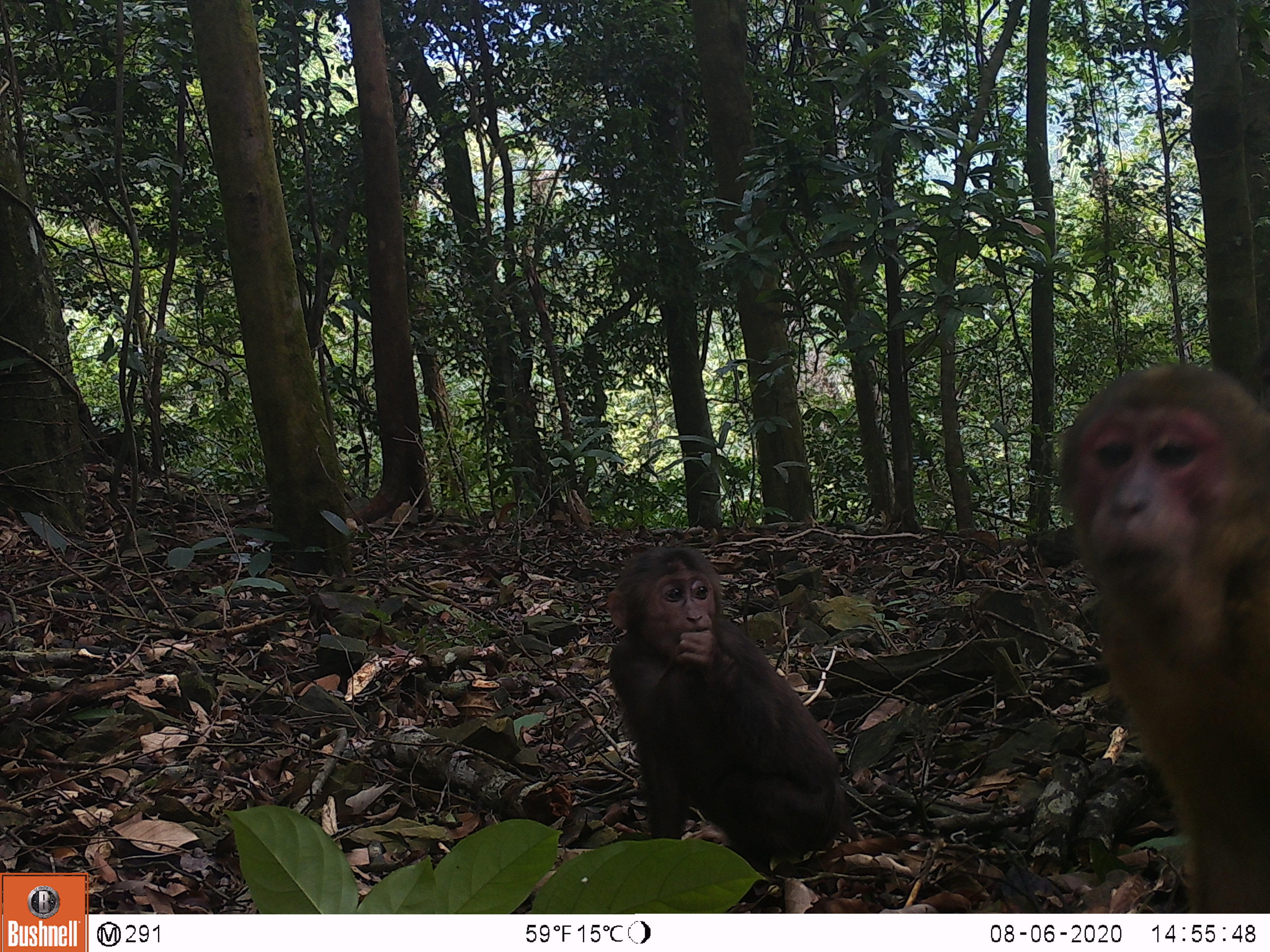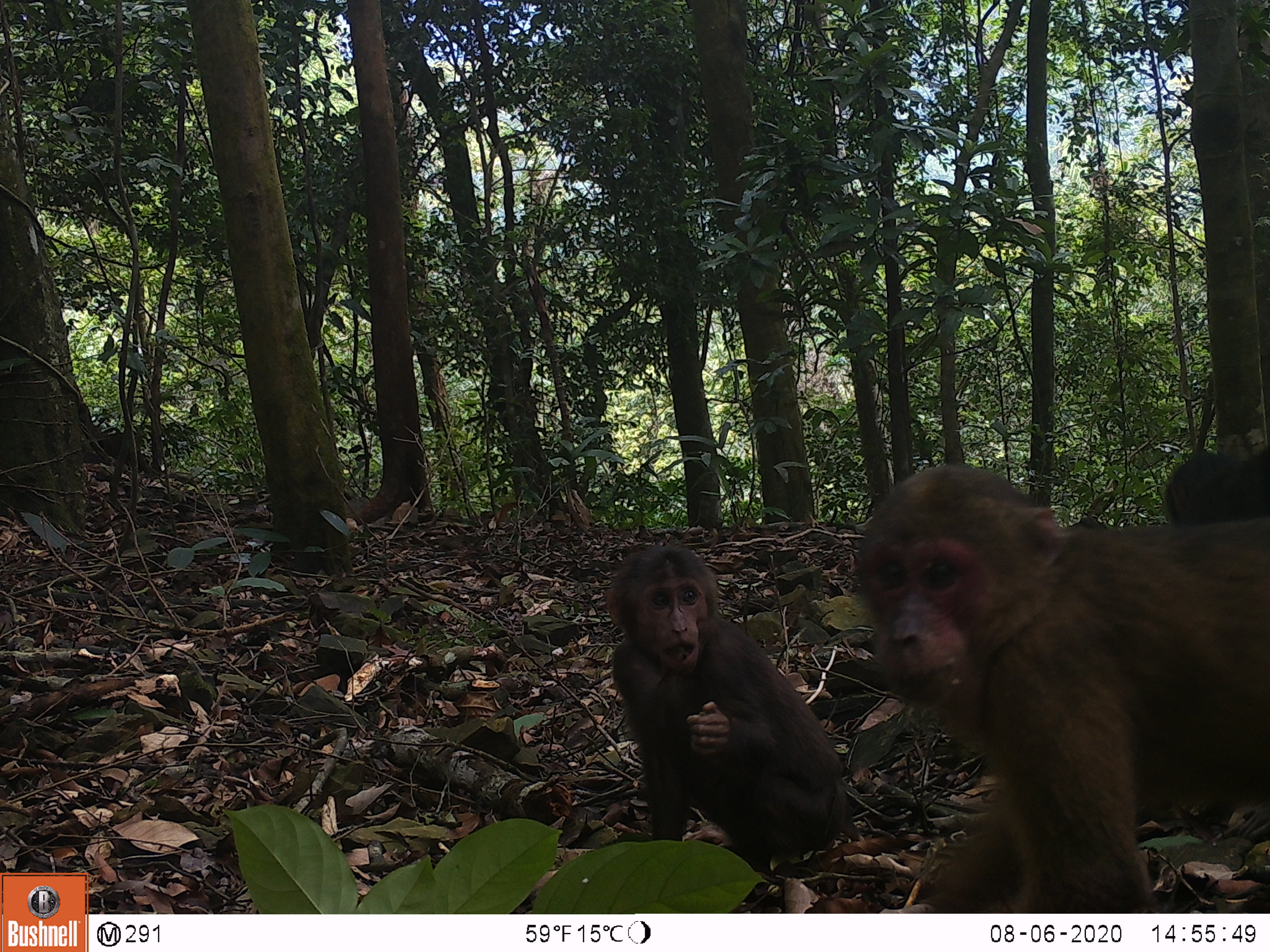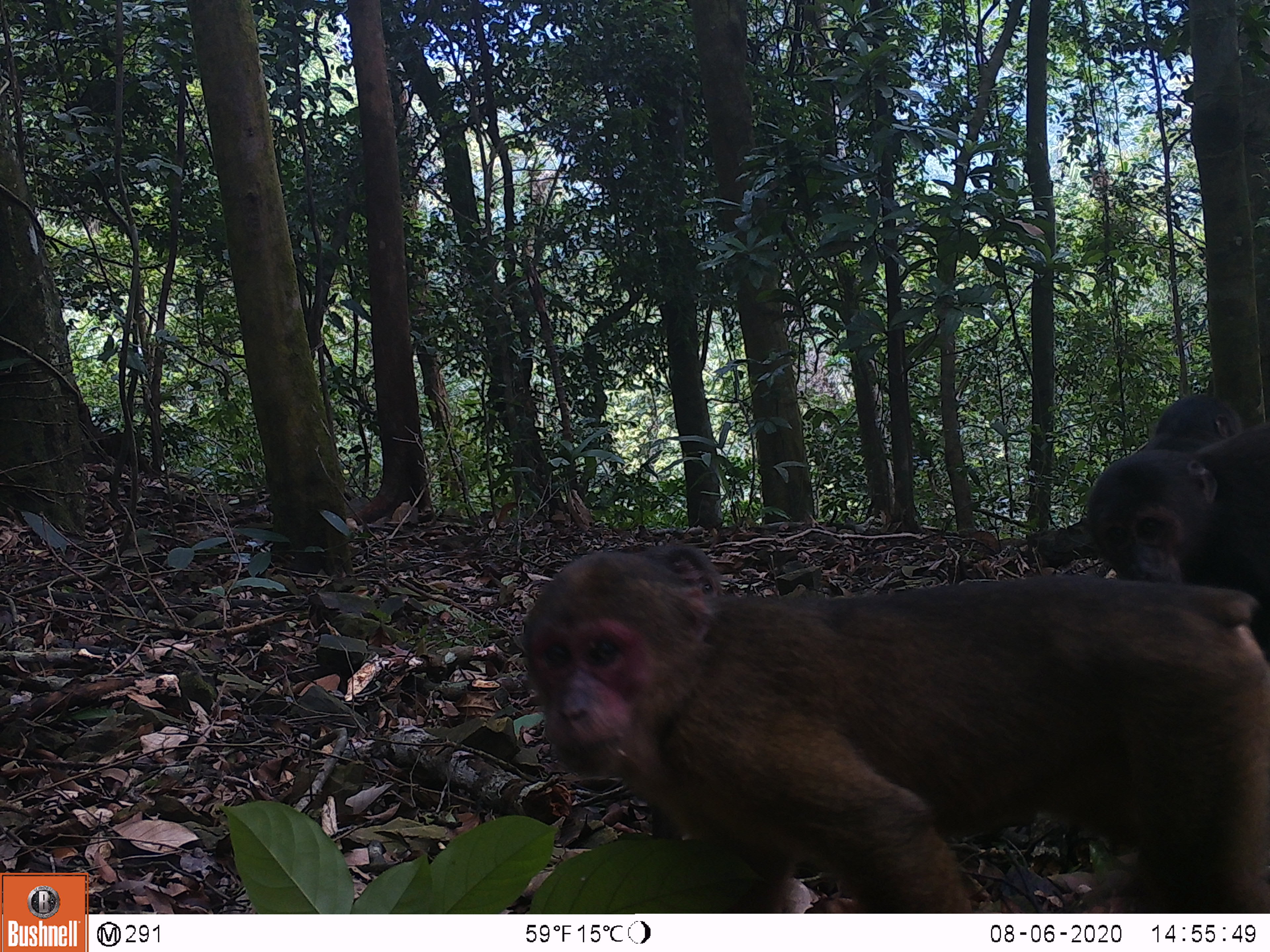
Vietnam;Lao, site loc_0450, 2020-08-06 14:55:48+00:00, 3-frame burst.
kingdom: Animalia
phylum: Chordata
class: Mammalia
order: Primates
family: Cercopithecidae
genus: Macaca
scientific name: Macaca arctoides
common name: stump-tailed macaque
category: stump tailed macaque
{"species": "stump tailed macaque (stump-tailed macaque) (Macaca arctoides)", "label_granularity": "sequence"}